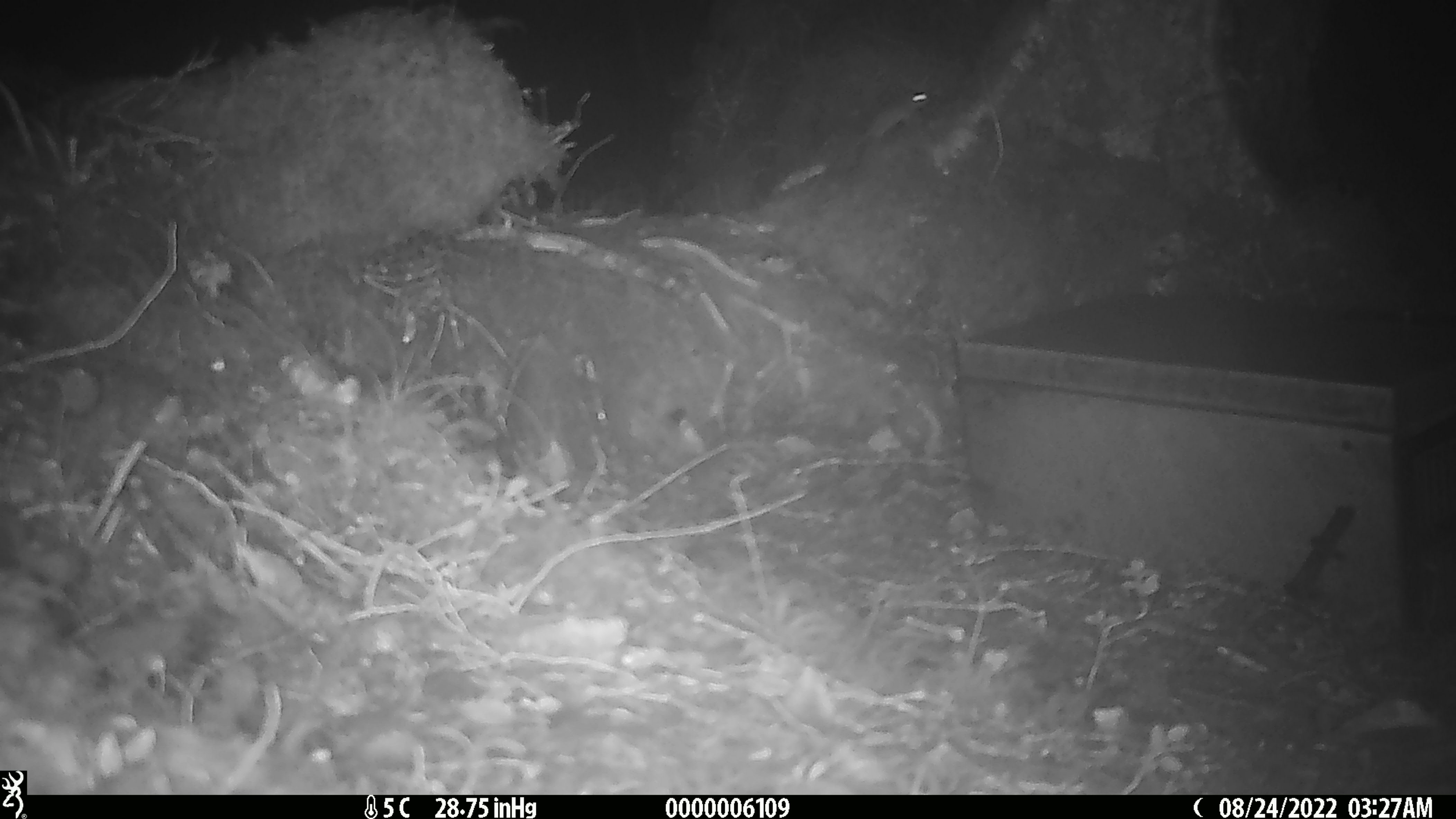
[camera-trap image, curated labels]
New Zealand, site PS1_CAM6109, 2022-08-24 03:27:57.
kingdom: Animalia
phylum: Chordata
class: Mammalia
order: Rodentia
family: Muridae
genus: Mus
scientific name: Mus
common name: mouse